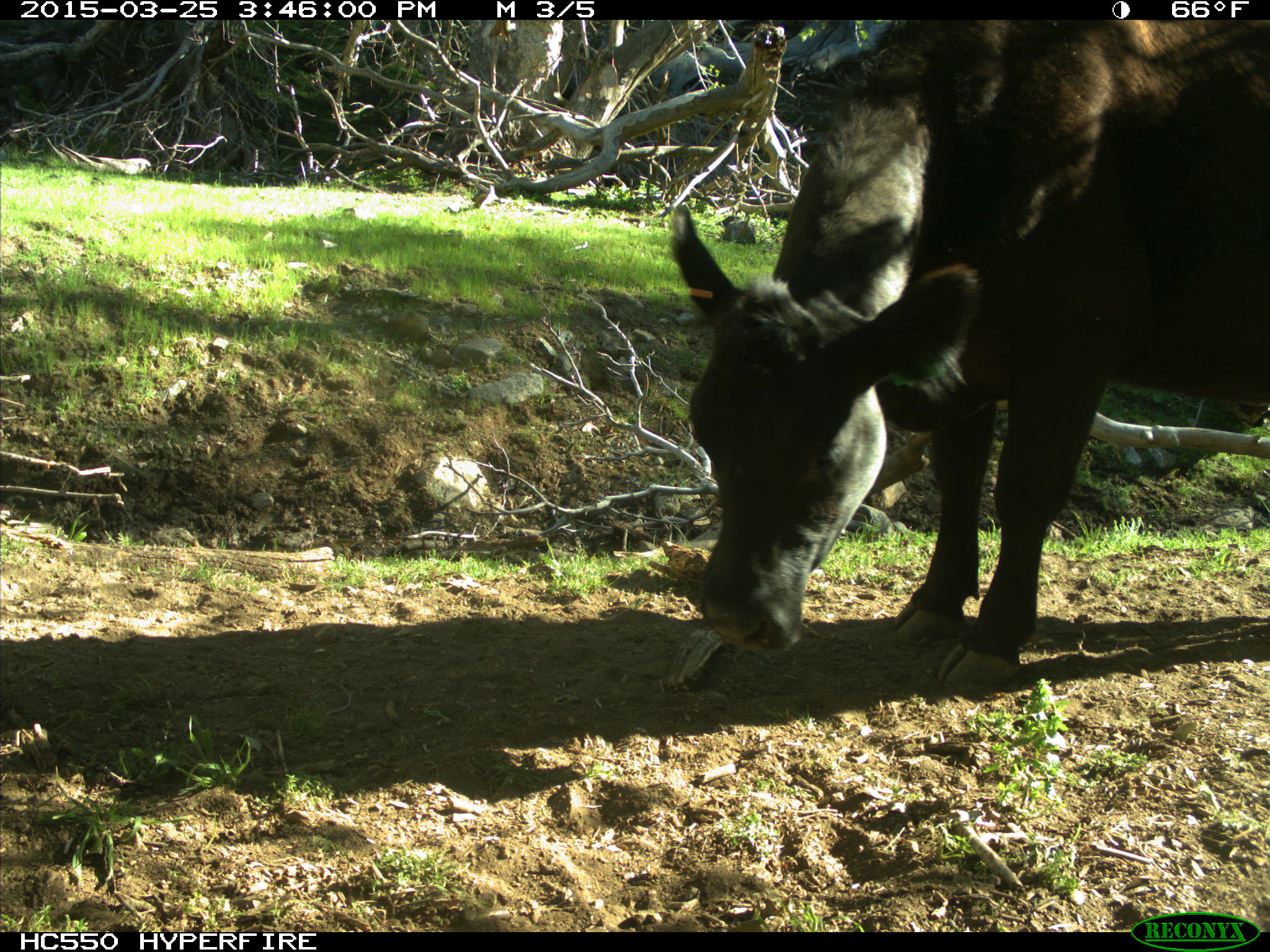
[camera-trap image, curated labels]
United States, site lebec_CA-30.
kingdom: Animalia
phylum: Chordata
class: Mammalia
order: Artiodactyla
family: Bovidae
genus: Bos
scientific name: Bos taurus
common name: domestic cow